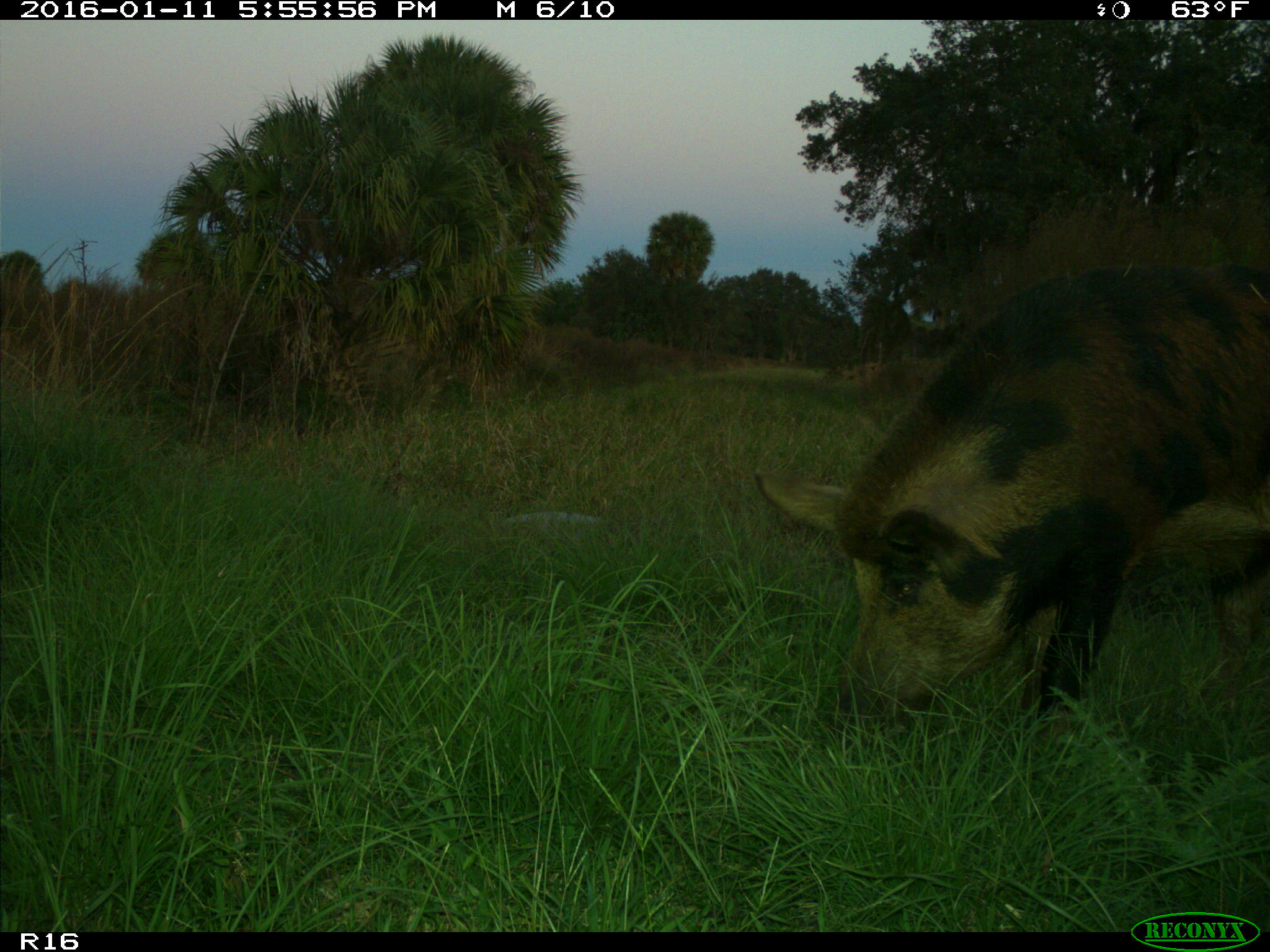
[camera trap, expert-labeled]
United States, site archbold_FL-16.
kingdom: Animalia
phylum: Chordata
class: Mammalia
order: Artiodactyla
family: Suidae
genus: Sus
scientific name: Sus scrofa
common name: wild boar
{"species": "Sus scrofa (wild boar)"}